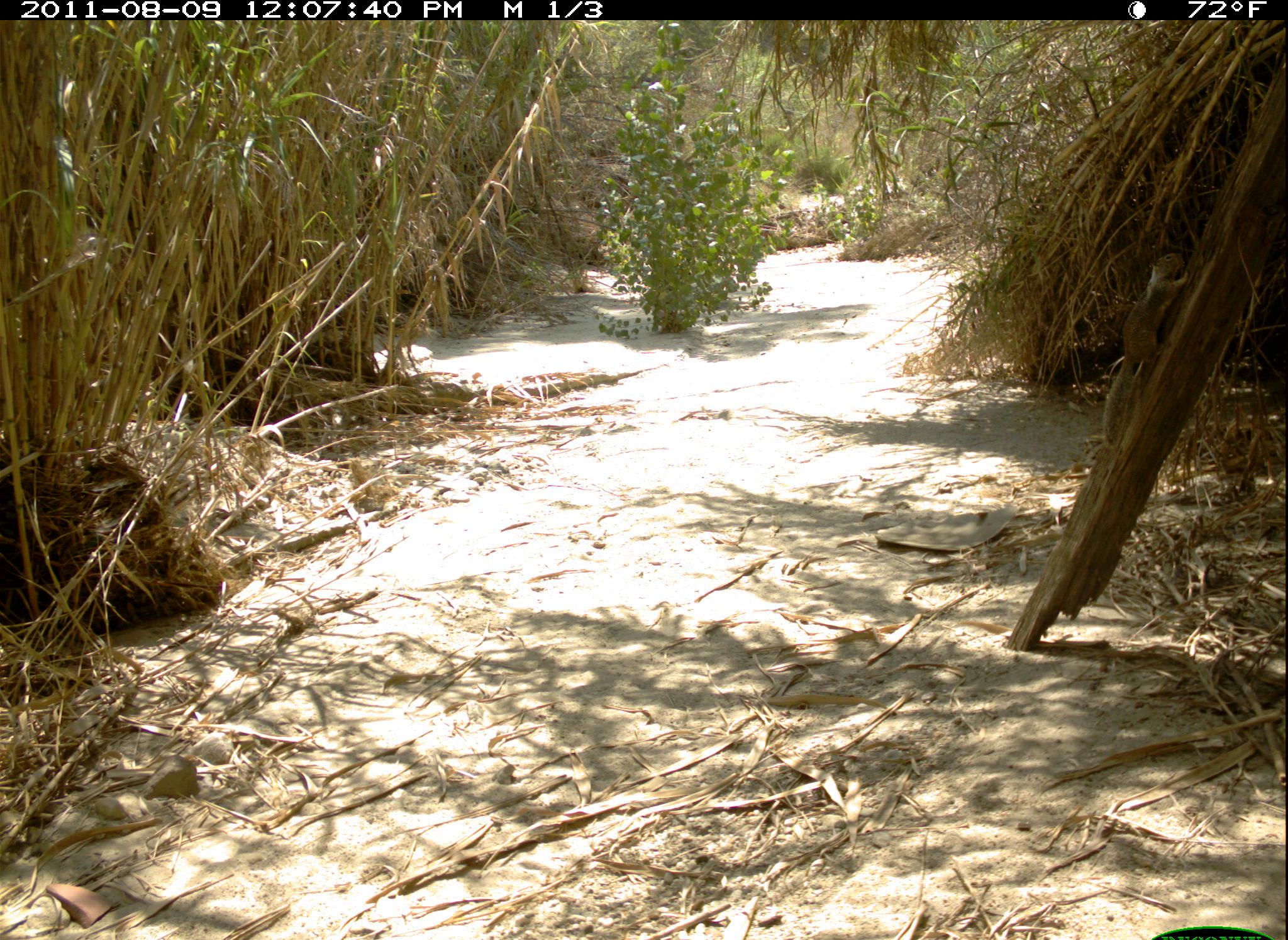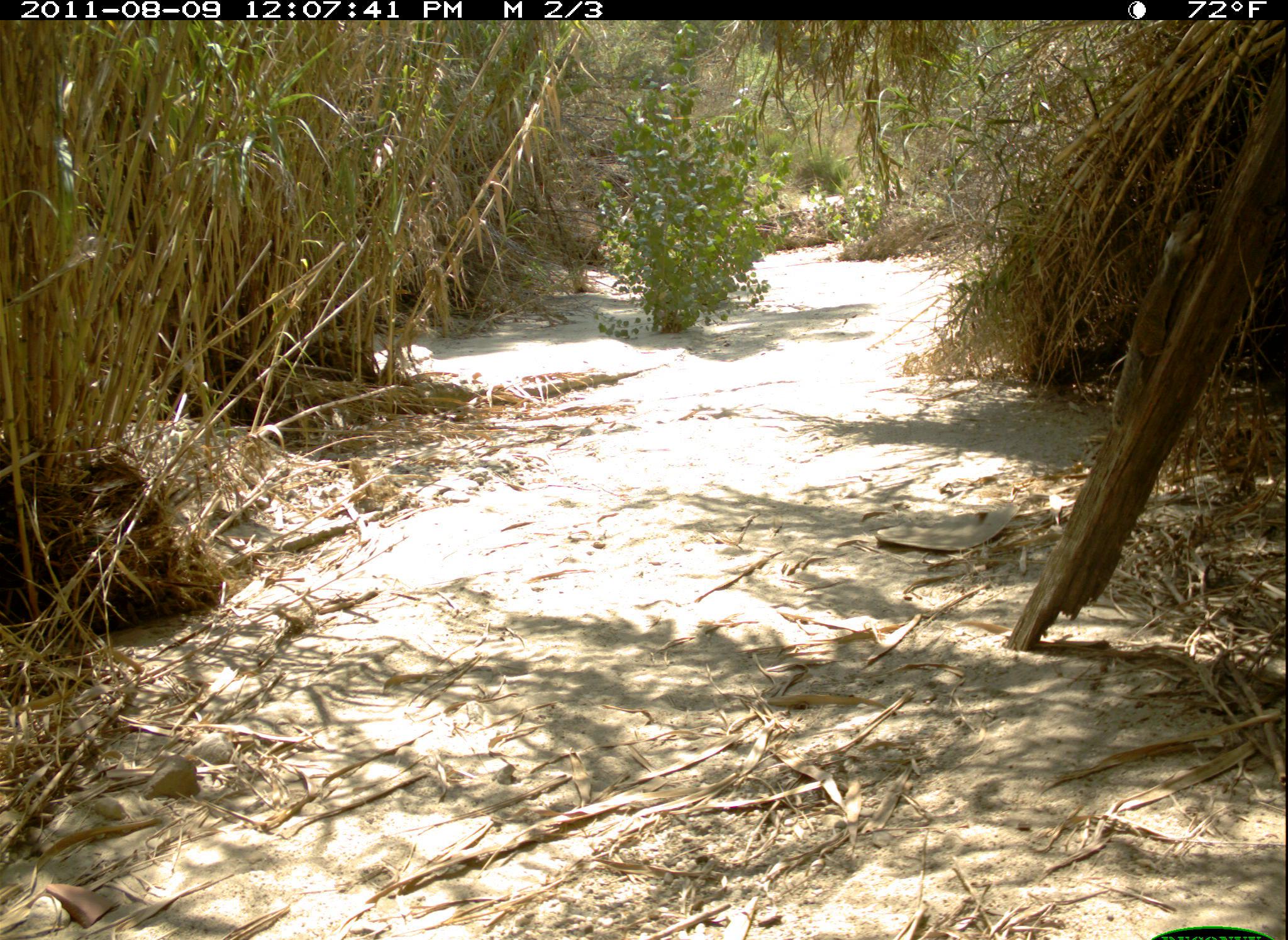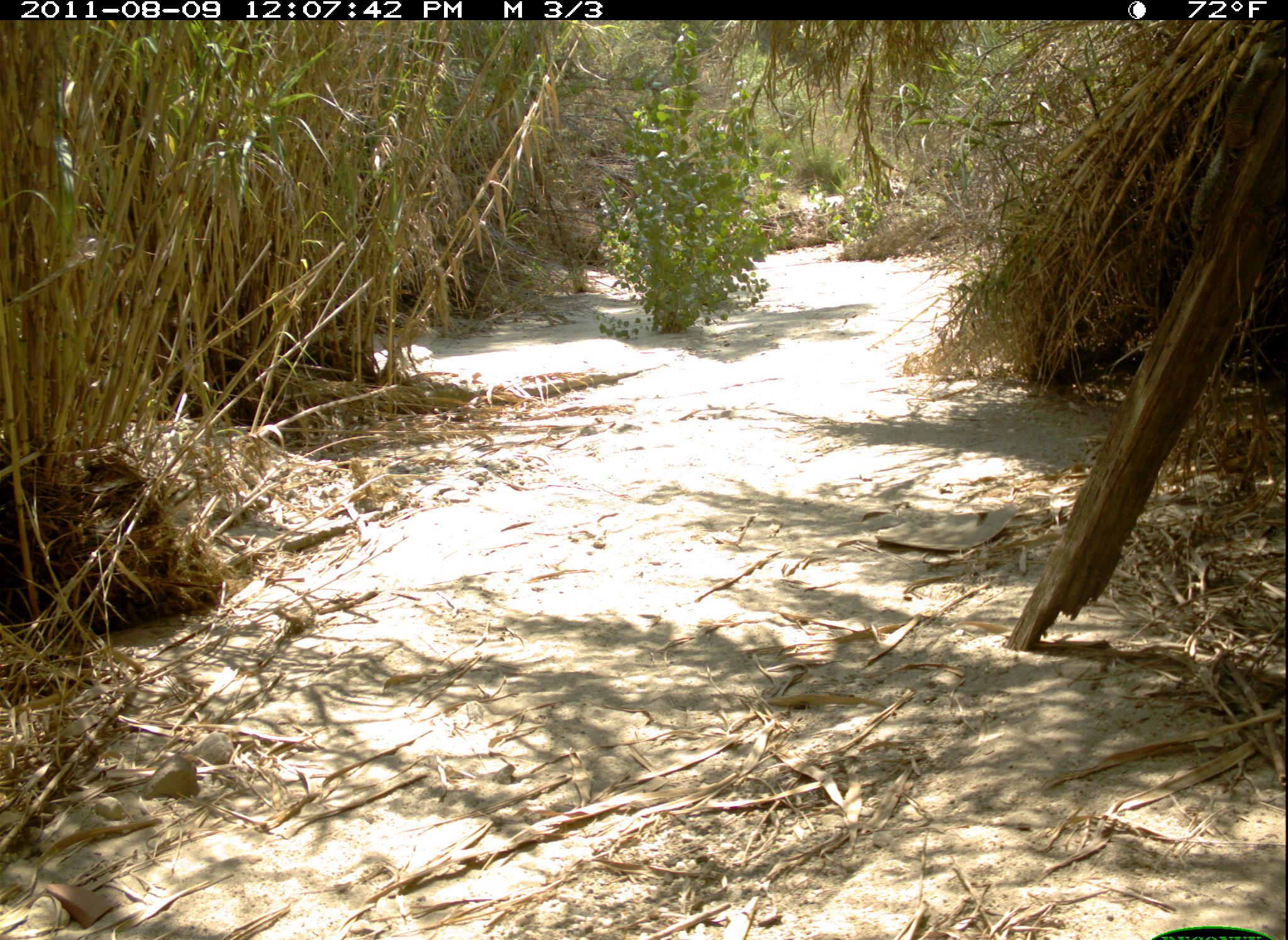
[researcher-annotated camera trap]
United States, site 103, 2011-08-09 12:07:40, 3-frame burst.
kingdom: Animalia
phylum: Chordata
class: Mammalia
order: Rodentia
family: Sciuridae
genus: Sciurus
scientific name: Sciurus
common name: squirrel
Squirrel (Sciurus).